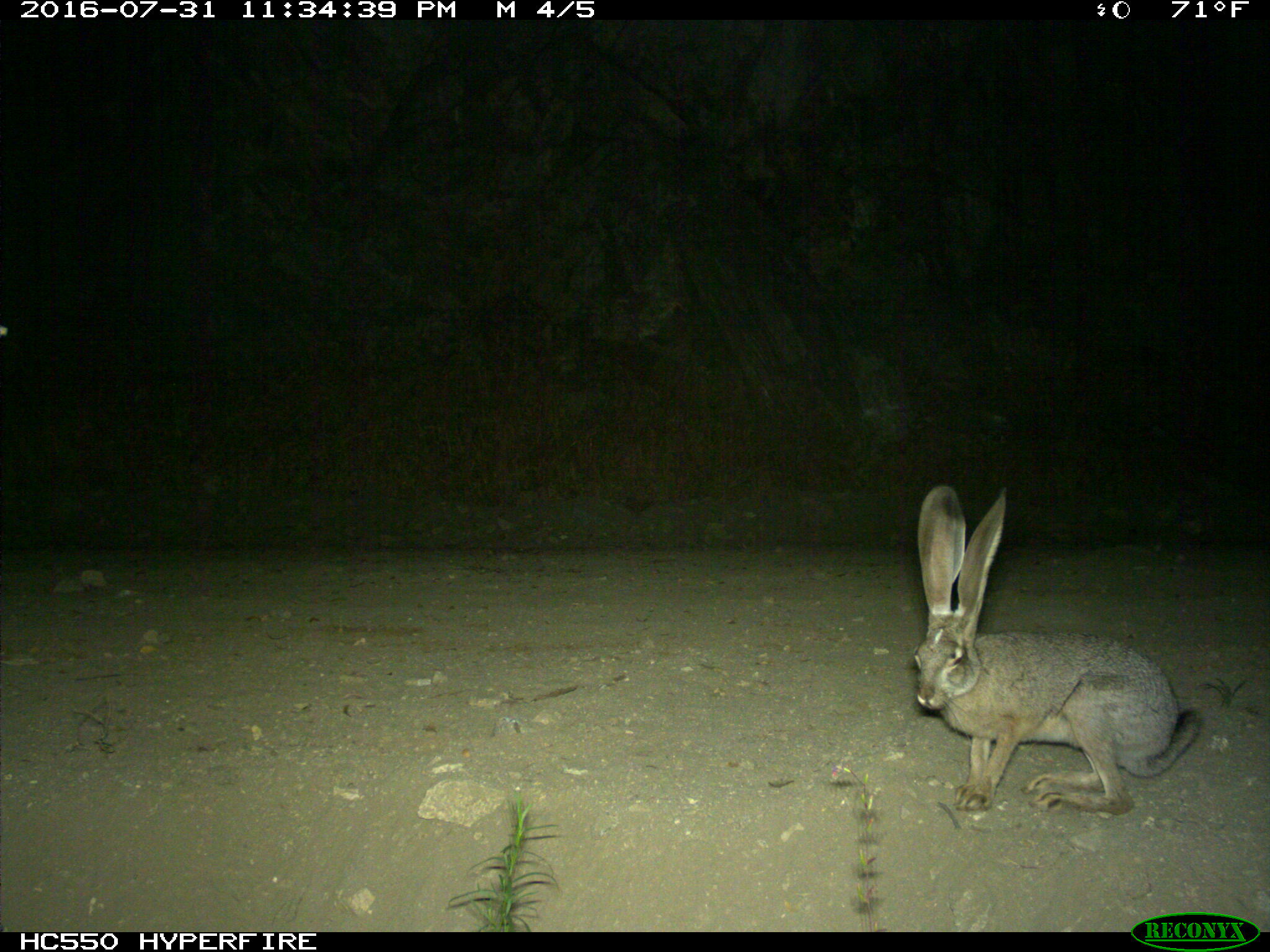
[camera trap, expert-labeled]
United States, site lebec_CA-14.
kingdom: Animalia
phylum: Chordata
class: Mammalia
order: Lagomorpha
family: Leporidae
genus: Lepus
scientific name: Lepus californicus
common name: black-tailed jackrabbit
Lepus californicus (black-tailed jackrabbit).